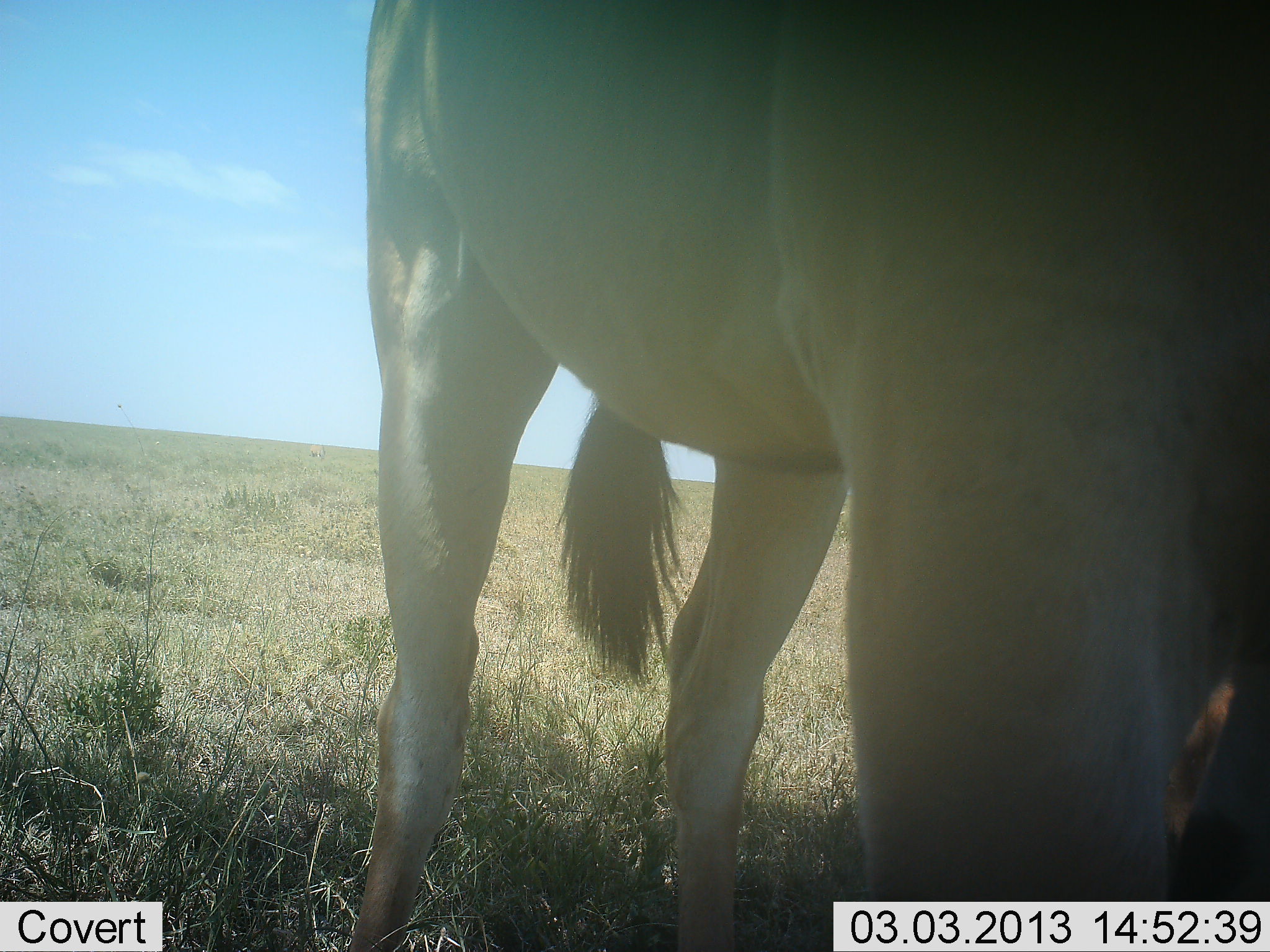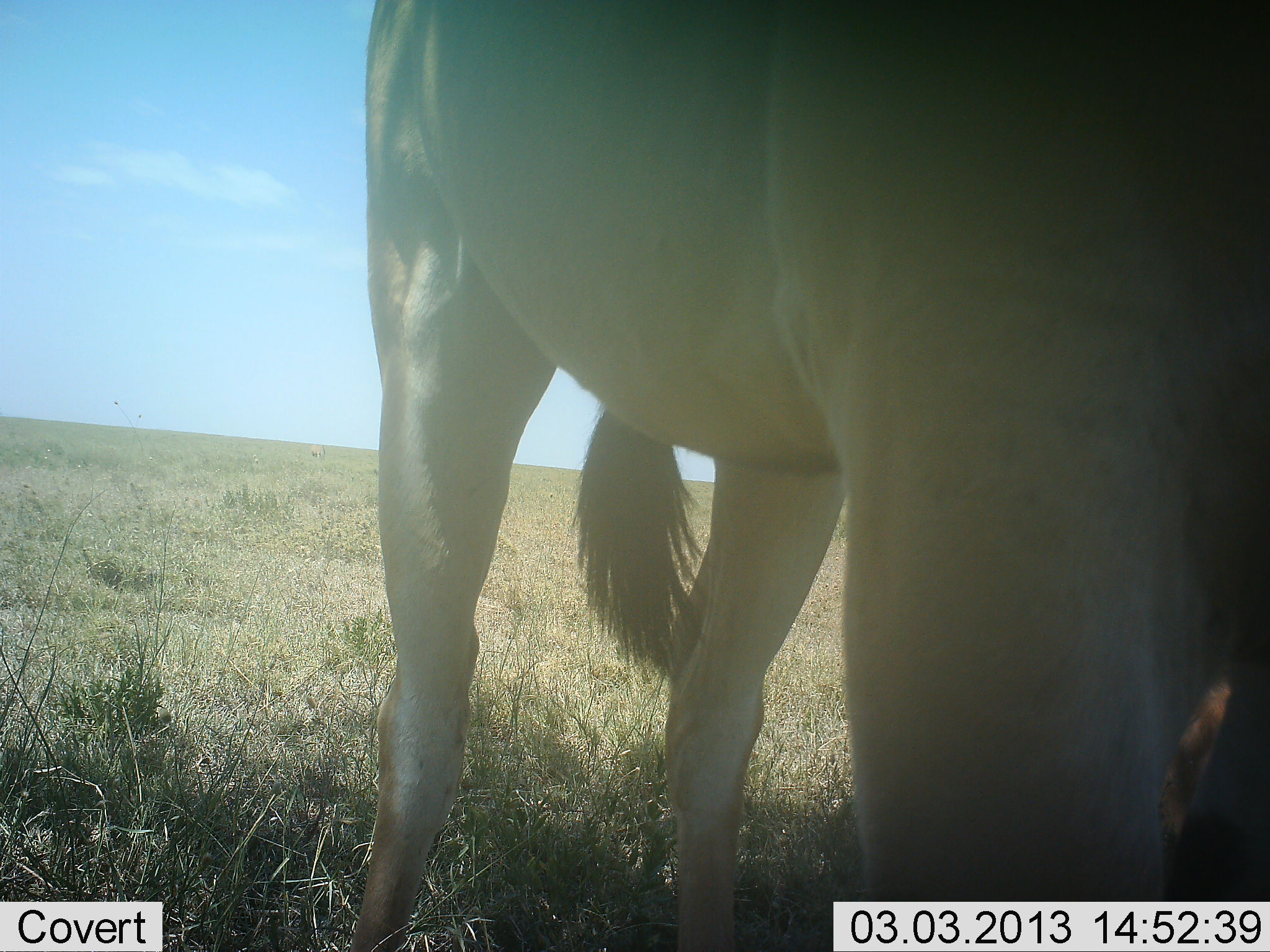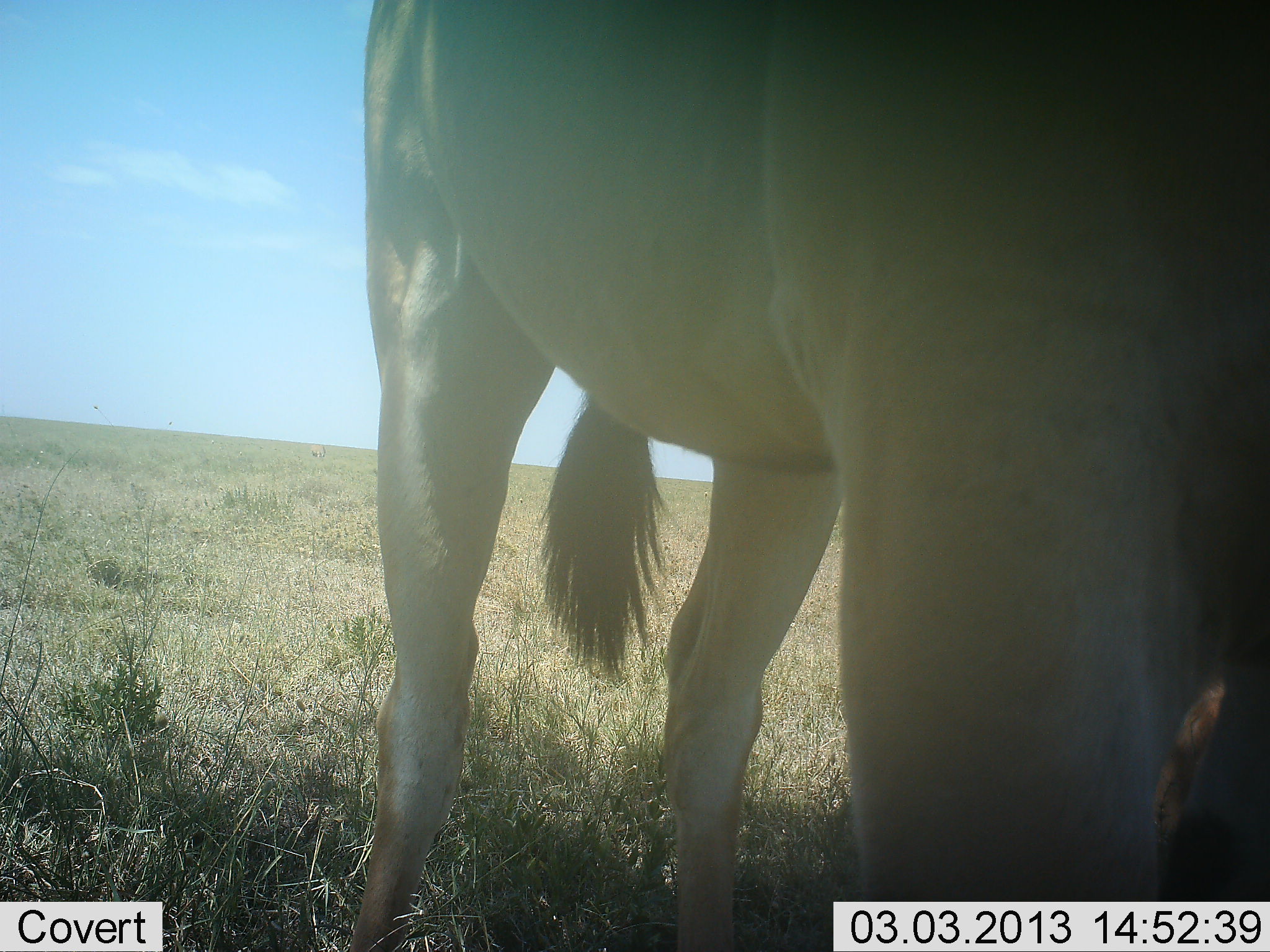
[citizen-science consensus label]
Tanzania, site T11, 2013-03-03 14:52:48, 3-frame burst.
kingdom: Animalia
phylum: Chordata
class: Mammalia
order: Artiodactyla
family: Bovidae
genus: Tragelaphus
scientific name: Tragelaphus oryx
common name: eland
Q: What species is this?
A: Eland (Tragelaphus oryx).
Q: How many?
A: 1.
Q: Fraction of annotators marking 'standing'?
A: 100%.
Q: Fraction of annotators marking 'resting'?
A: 0%.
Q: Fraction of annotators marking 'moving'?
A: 0%.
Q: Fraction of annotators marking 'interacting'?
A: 0%.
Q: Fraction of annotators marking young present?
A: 0%.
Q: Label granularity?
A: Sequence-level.